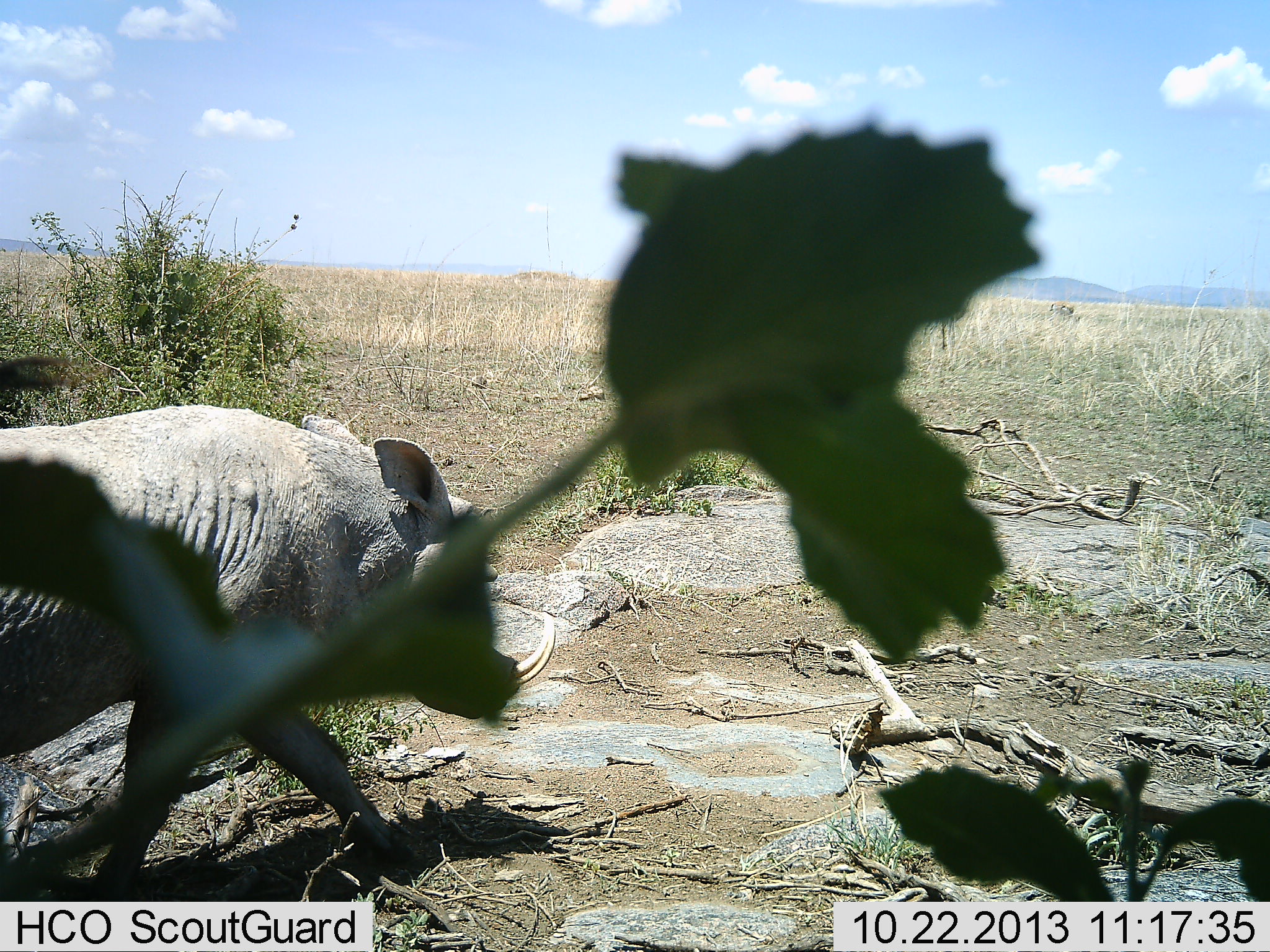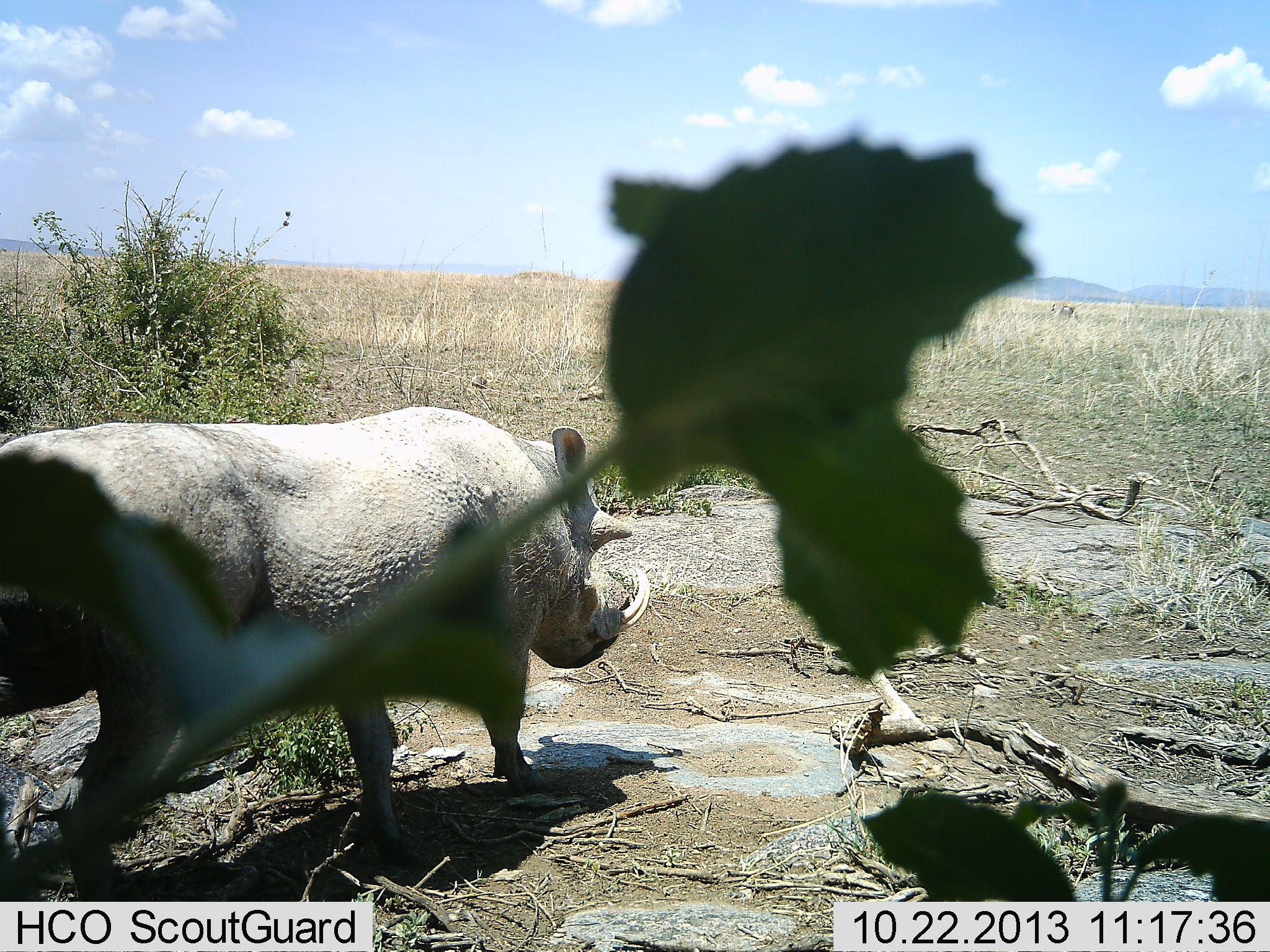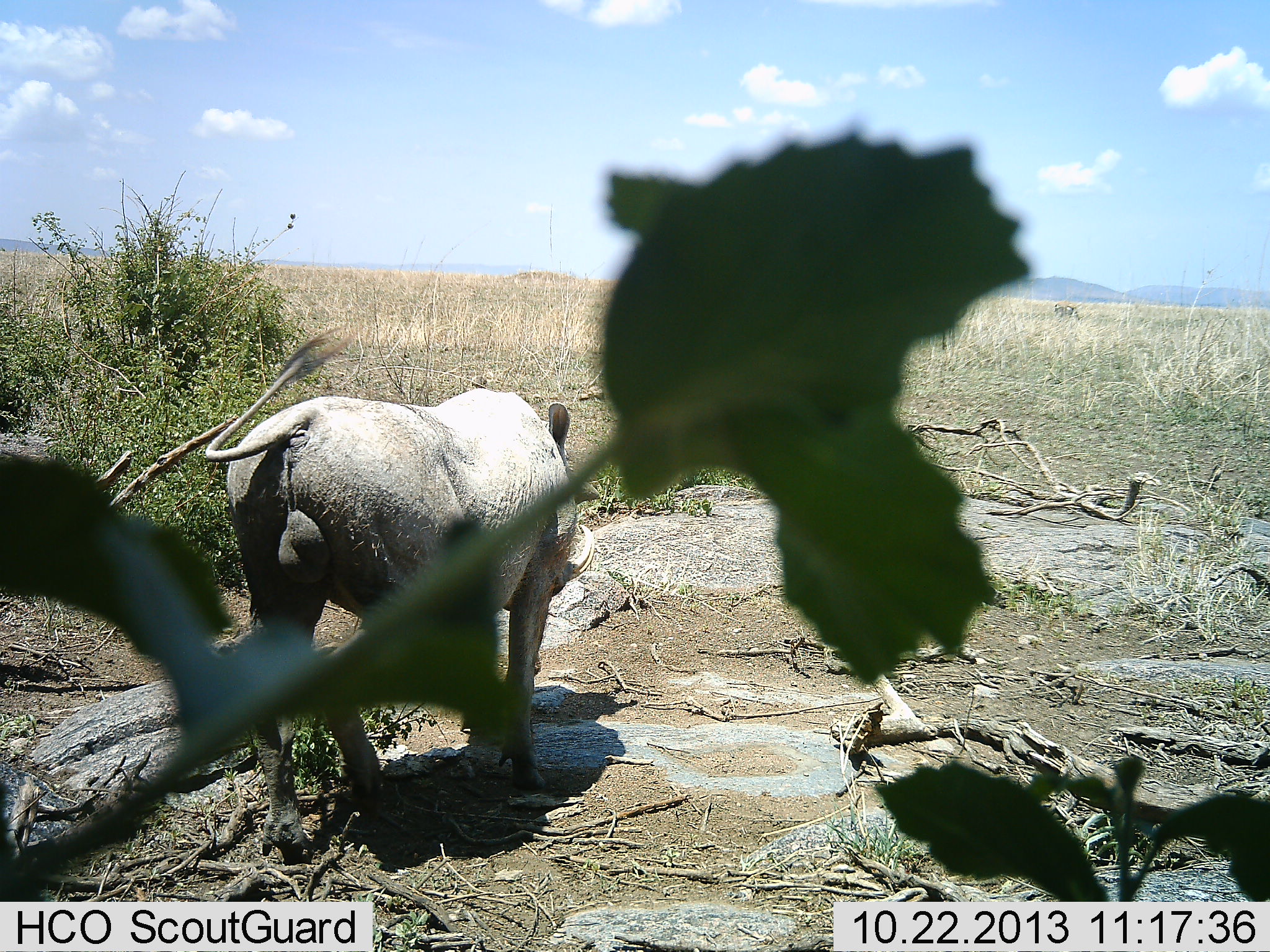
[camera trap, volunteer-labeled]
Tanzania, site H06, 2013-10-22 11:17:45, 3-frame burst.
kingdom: Animalia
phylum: Chordata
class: Mammalia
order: Artiodactyla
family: Suidae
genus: Phacochoerus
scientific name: Phacochoerus africanus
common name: warthog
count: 1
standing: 5%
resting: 0%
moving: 95%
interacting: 0%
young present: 0%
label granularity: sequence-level